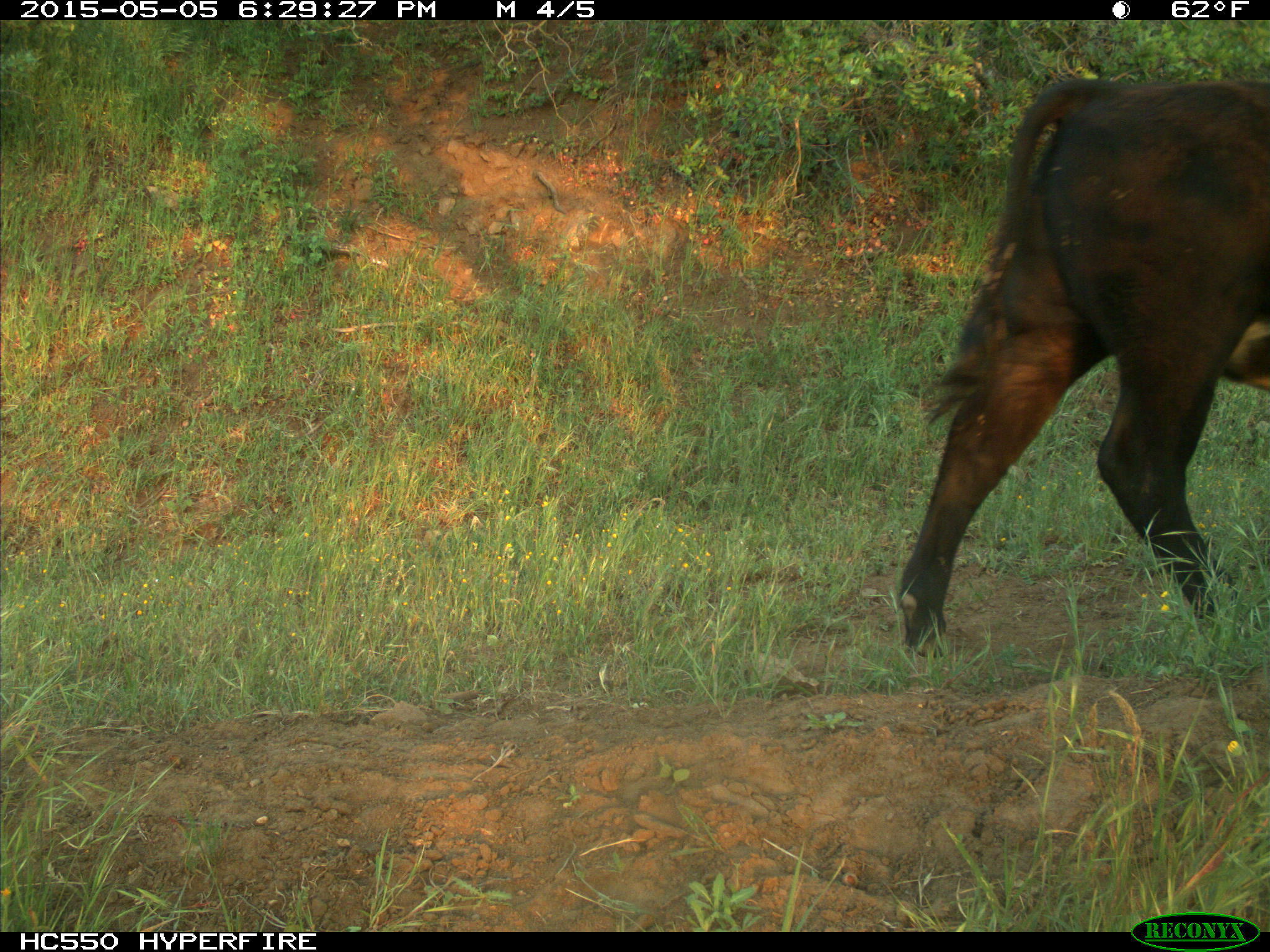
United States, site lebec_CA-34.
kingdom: Animalia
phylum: Chordata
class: Mammalia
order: Artiodactyla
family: Bovidae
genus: Bos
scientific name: Bos taurus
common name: domestic cow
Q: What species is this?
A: Bos taurus (domestic cow).